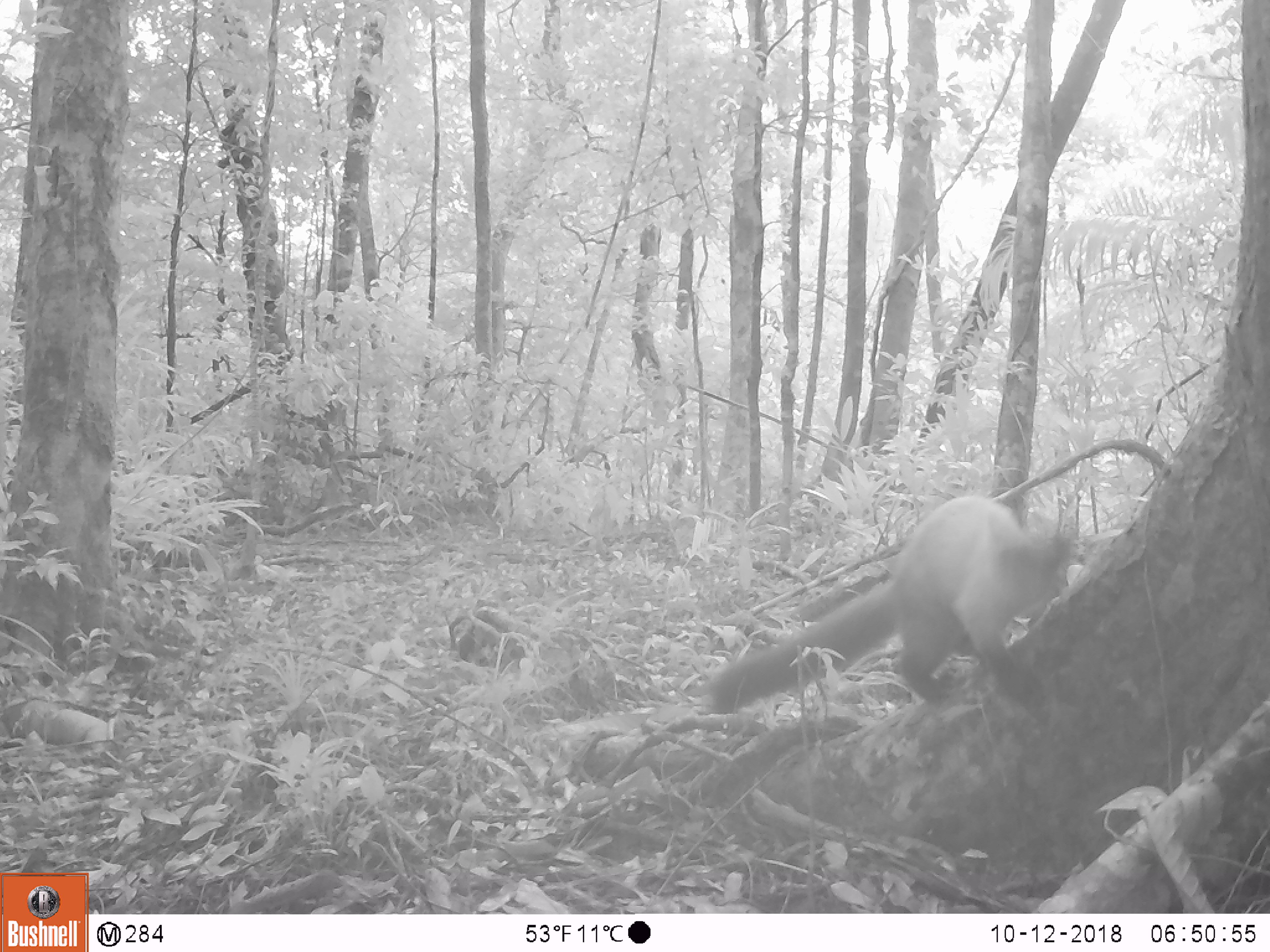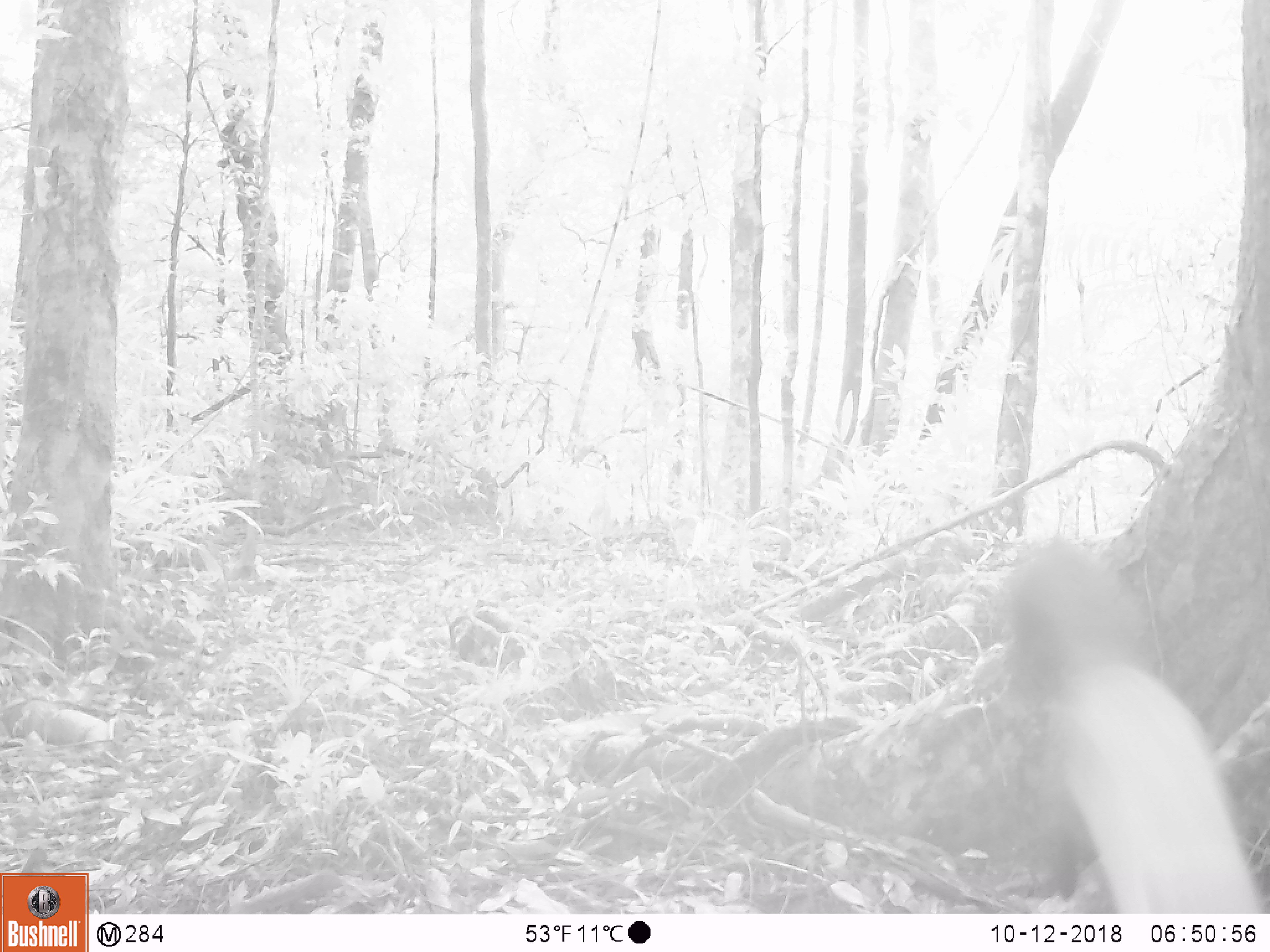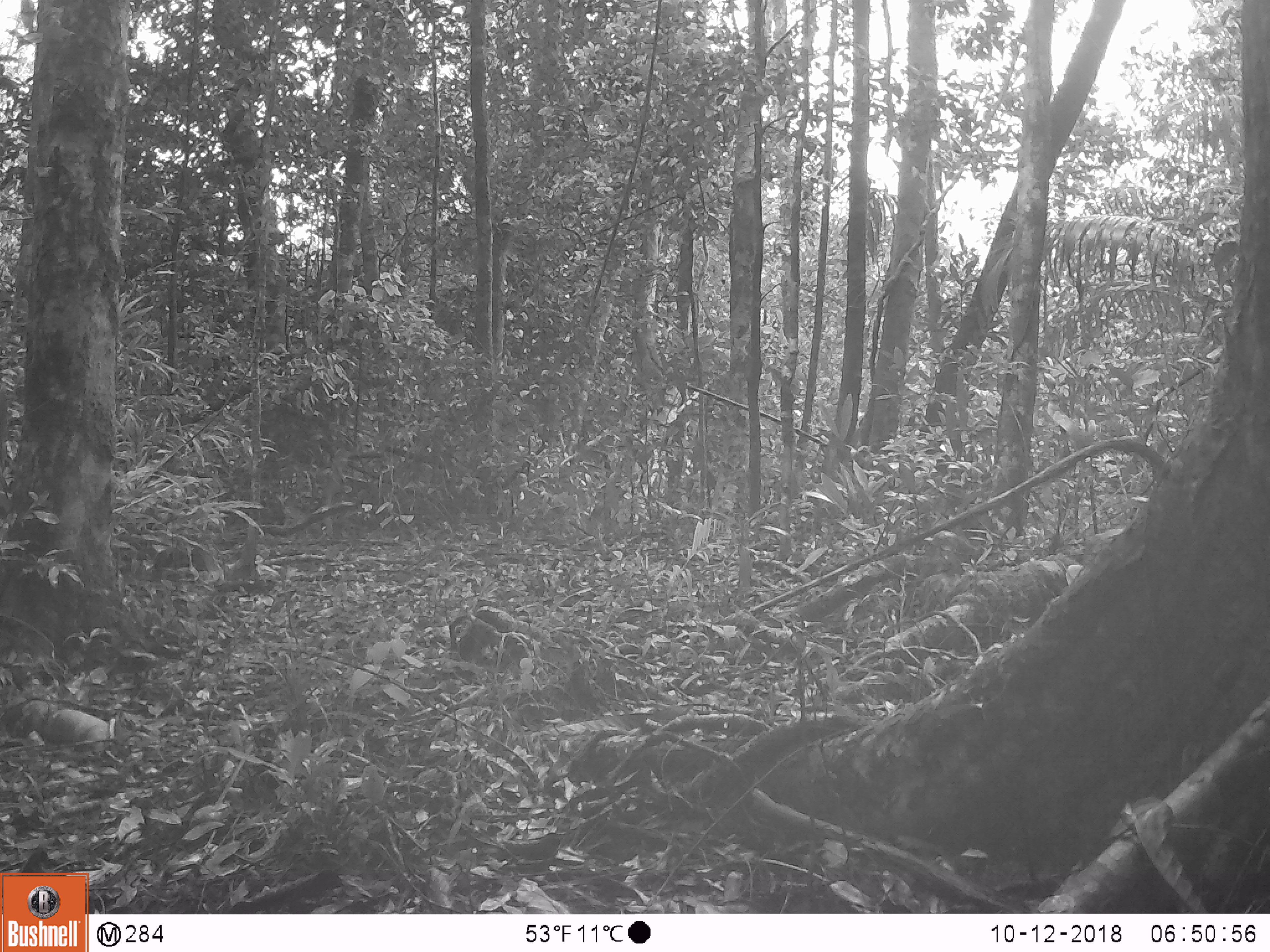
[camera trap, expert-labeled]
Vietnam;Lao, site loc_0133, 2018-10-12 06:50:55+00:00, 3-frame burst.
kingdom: Animalia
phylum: Chordata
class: Mammalia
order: Carnivora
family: Mustelidae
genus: Martes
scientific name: Martes flavigula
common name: yellow-throated marten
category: yellow throated marten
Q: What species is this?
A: Yellow throated marten (yellow-throated marten) (Martes flavigula).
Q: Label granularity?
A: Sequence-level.